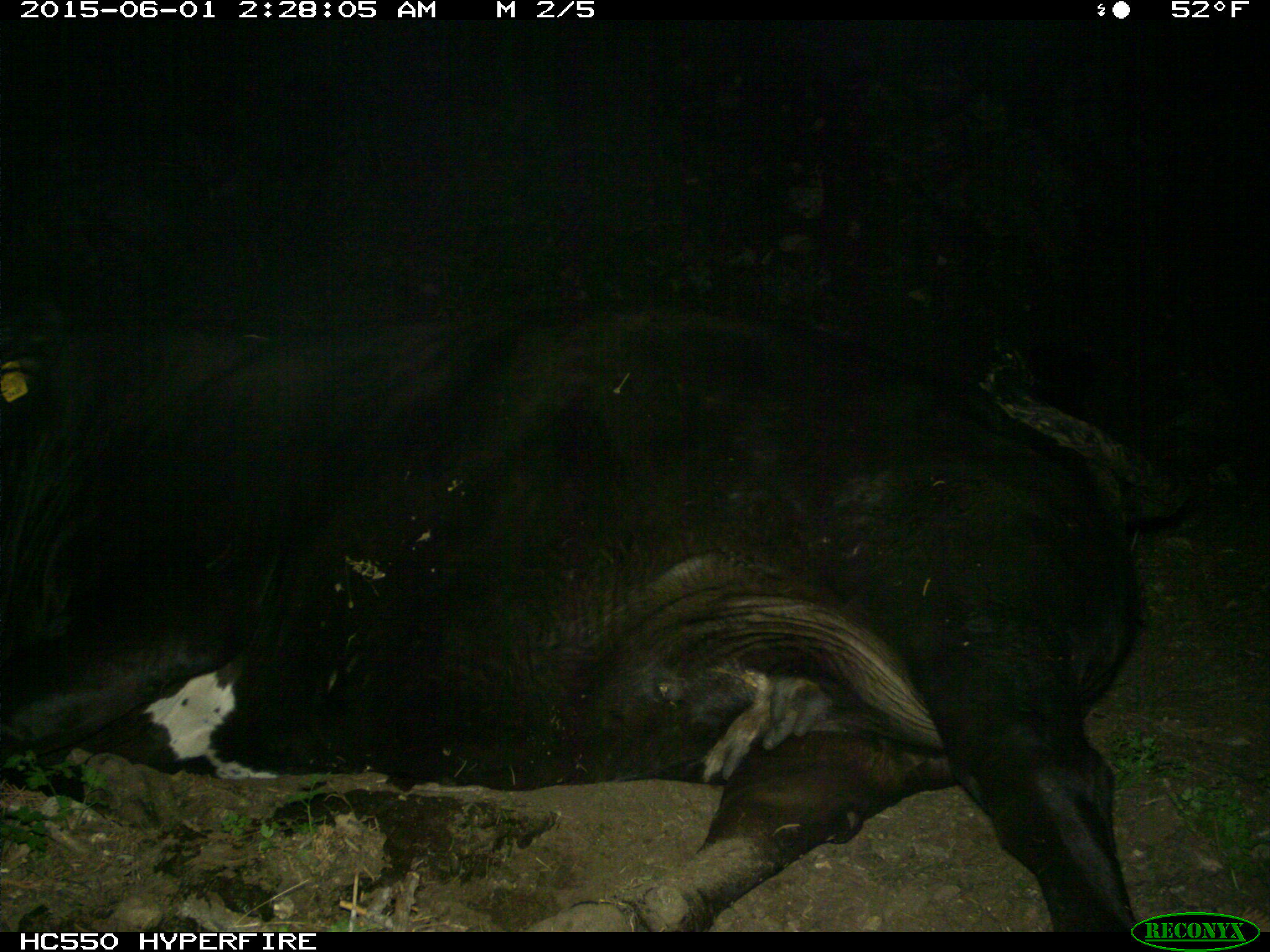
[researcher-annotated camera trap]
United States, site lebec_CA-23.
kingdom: Animalia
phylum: Chordata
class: Mammalia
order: Artiodactyla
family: Bovidae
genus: Bos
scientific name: Bos taurus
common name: domestic cow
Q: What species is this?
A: Bos taurus (domestic cow).